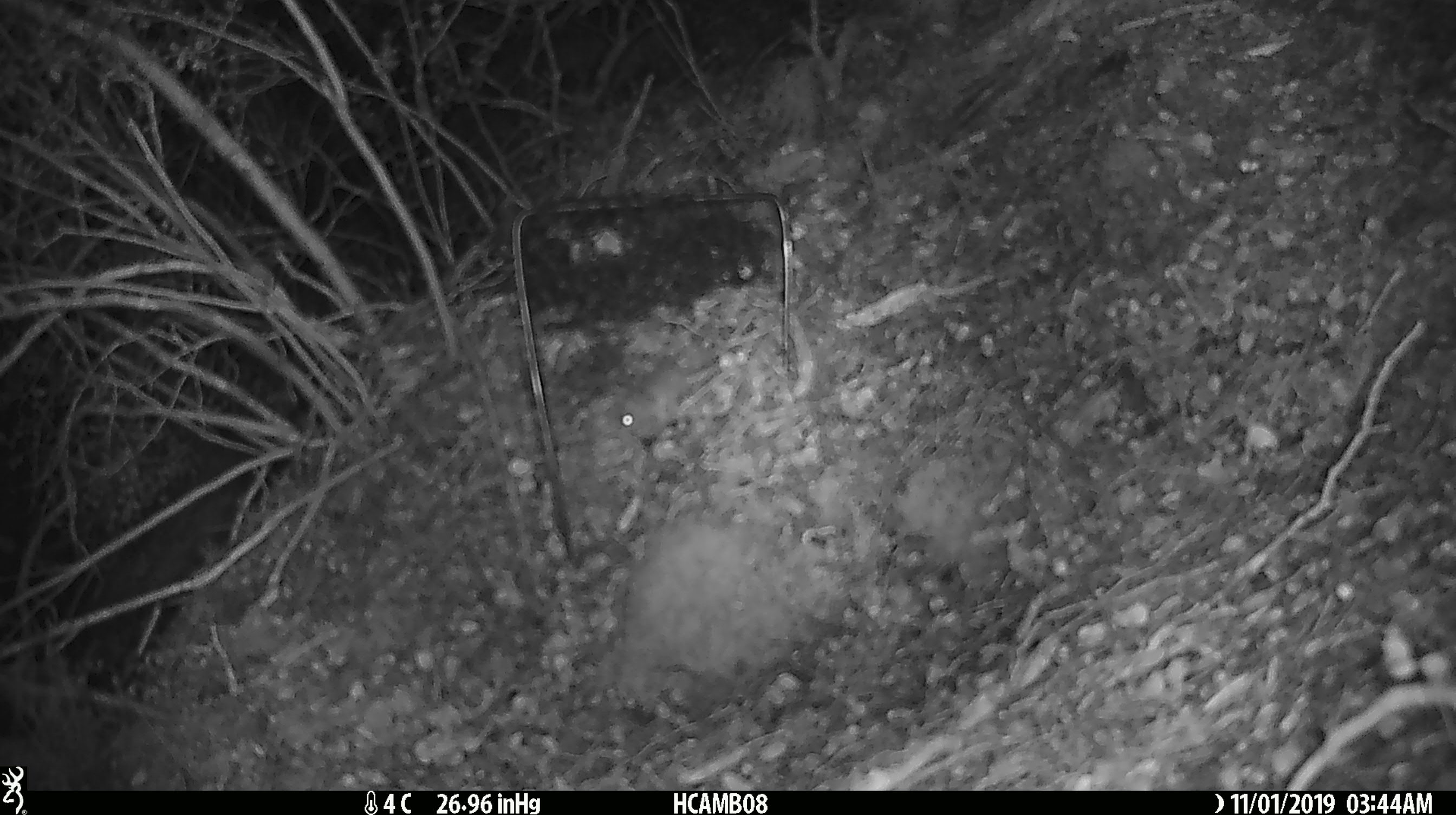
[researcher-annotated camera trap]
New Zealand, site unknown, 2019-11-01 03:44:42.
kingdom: Animalia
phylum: Chordata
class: Mammalia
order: Rodentia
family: Muridae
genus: Mus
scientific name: Mus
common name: mouse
Mouse (Mus).